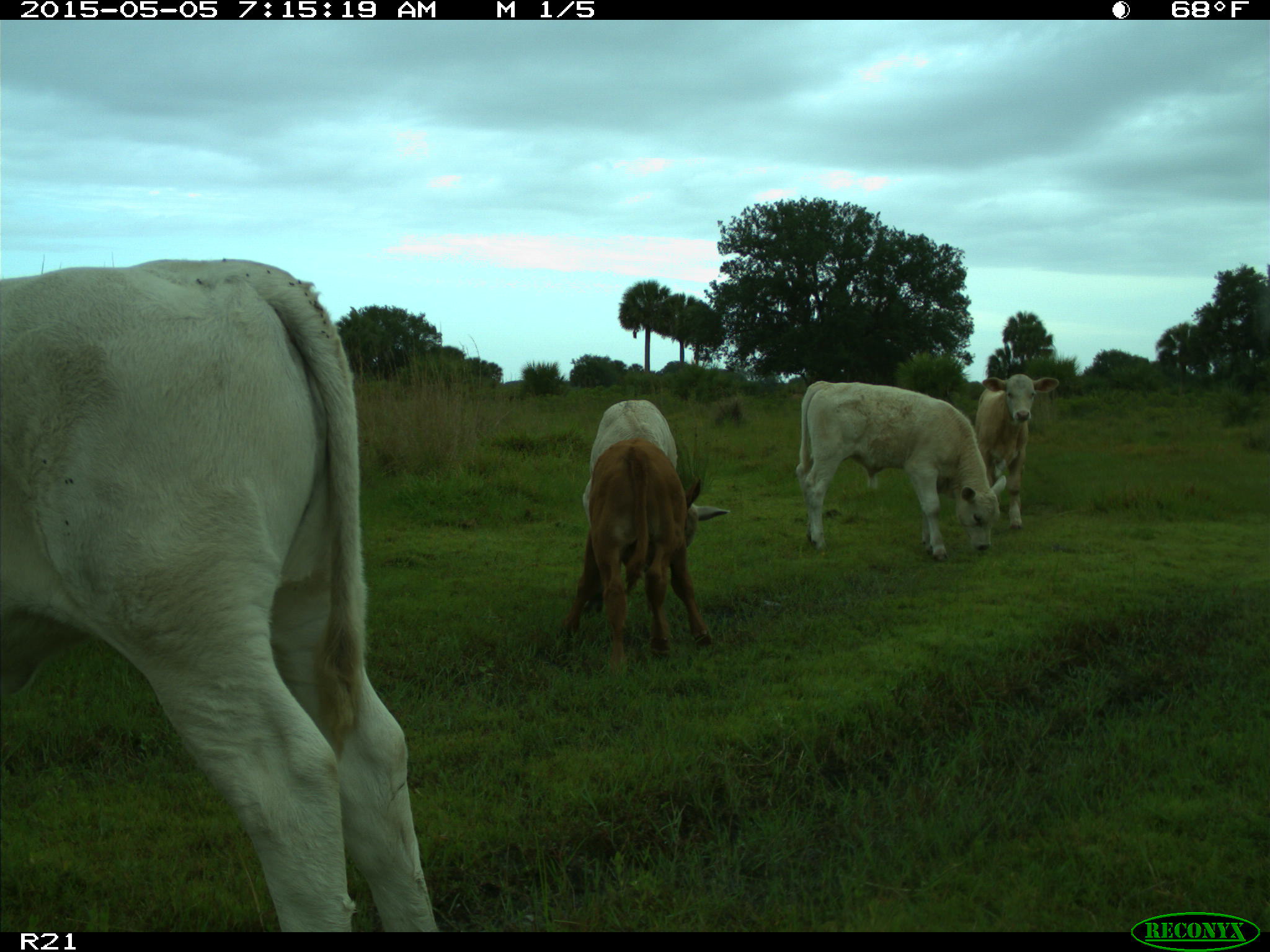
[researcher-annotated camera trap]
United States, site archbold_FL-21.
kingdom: Animalia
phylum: Chordata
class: Mammalia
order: Artiodactyla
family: Bovidae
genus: Bos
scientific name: Bos taurus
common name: domestic cow